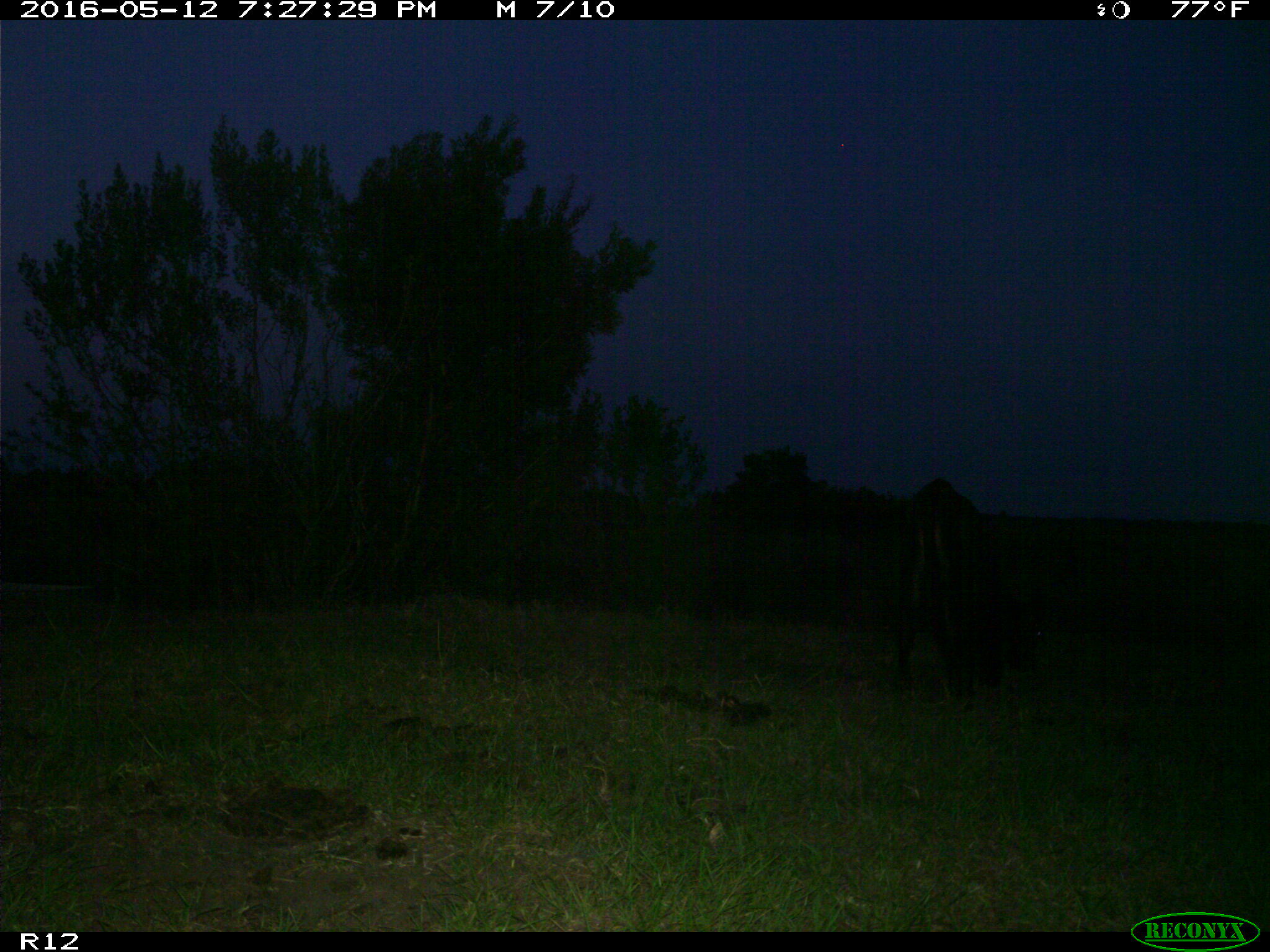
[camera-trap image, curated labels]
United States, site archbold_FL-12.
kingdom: Animalia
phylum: Chordata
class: Mammalia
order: Artiodactyla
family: Bovidae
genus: Bos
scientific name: Bos taurus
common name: domestic cow